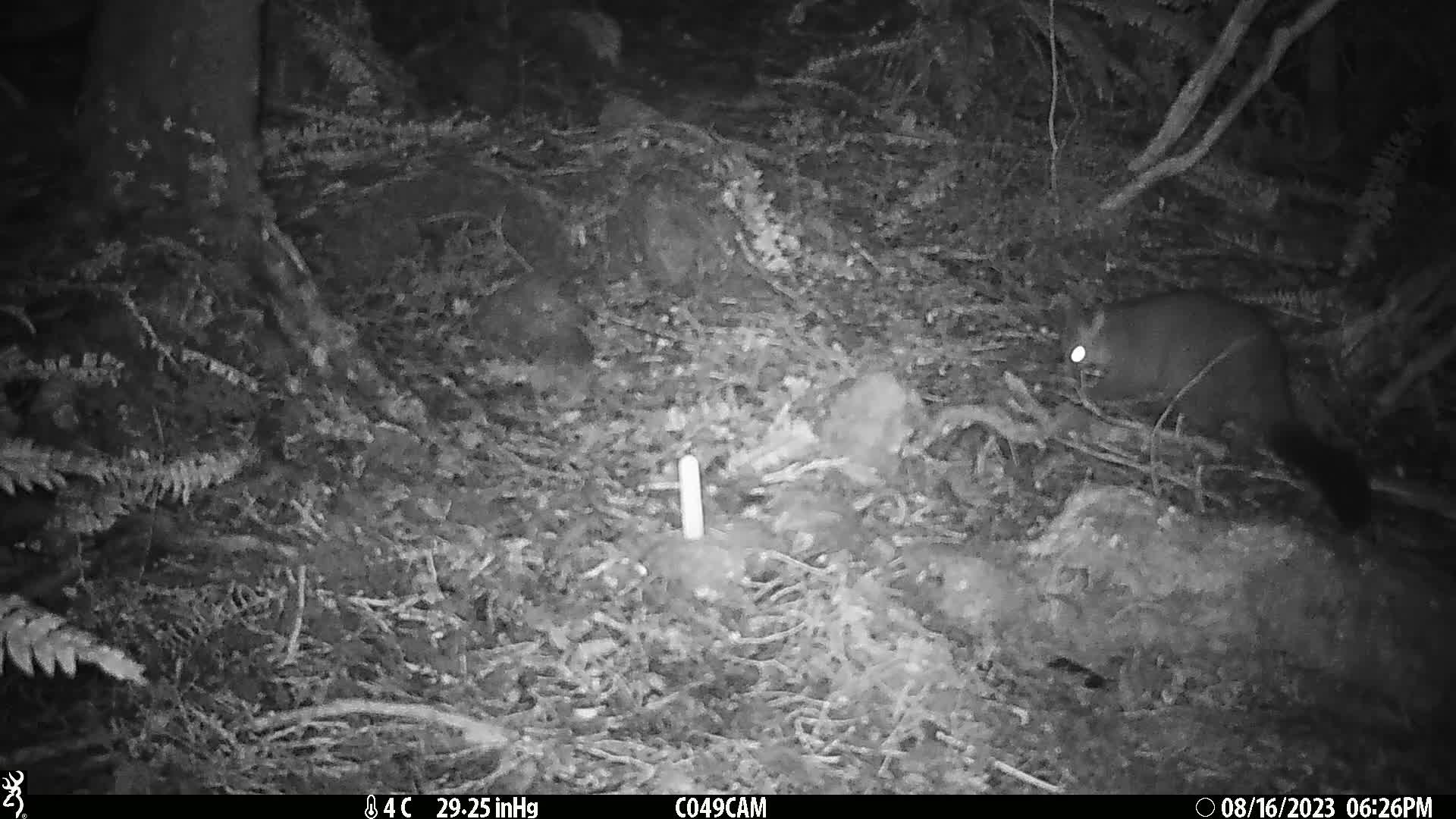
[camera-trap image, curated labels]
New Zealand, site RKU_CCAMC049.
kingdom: Animalia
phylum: Chordata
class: Mammalia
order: Diprotodontia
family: Phalangeridae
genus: Trichosurus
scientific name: Trichosurus vulpecula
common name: common brushtail possum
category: possum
Possum (common brushtail possum) (Trichosurus vulpecula).